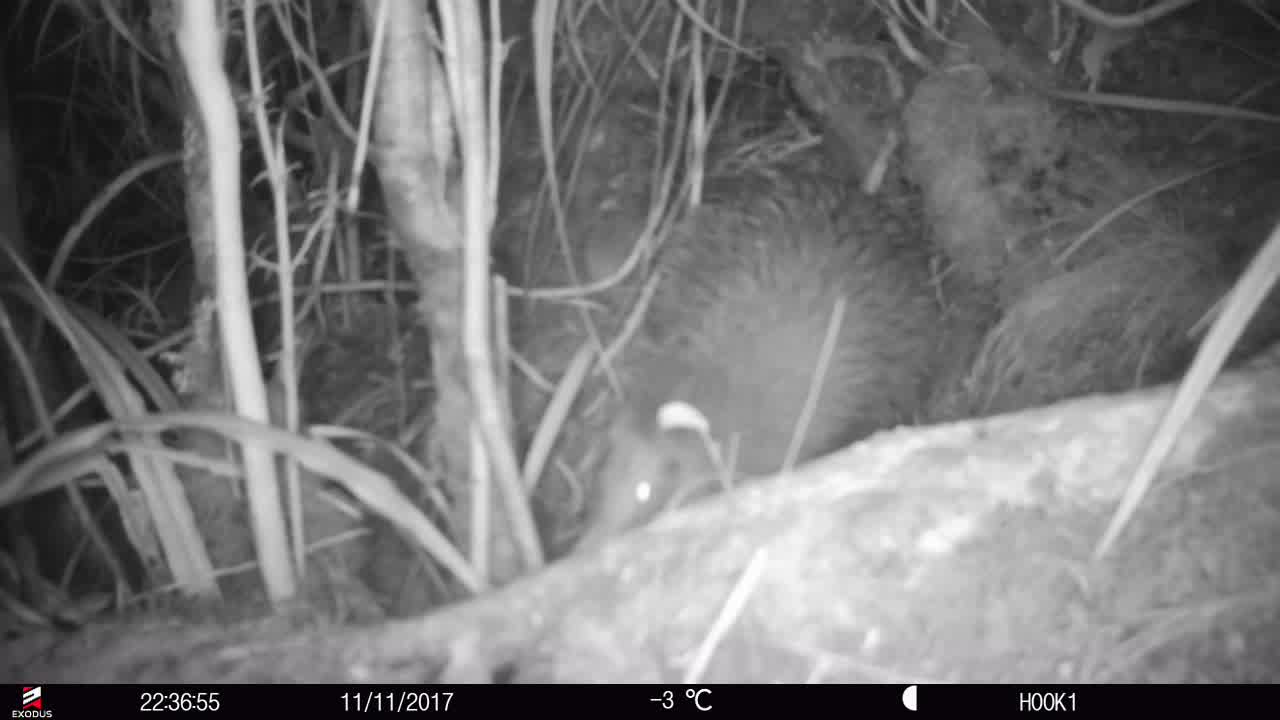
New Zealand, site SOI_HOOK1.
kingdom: Animalia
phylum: Chordata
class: Aves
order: Apterygiformes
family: Apterygidae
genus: Apteryx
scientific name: Apteryx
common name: kiwi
Kiwi (Apteryx).